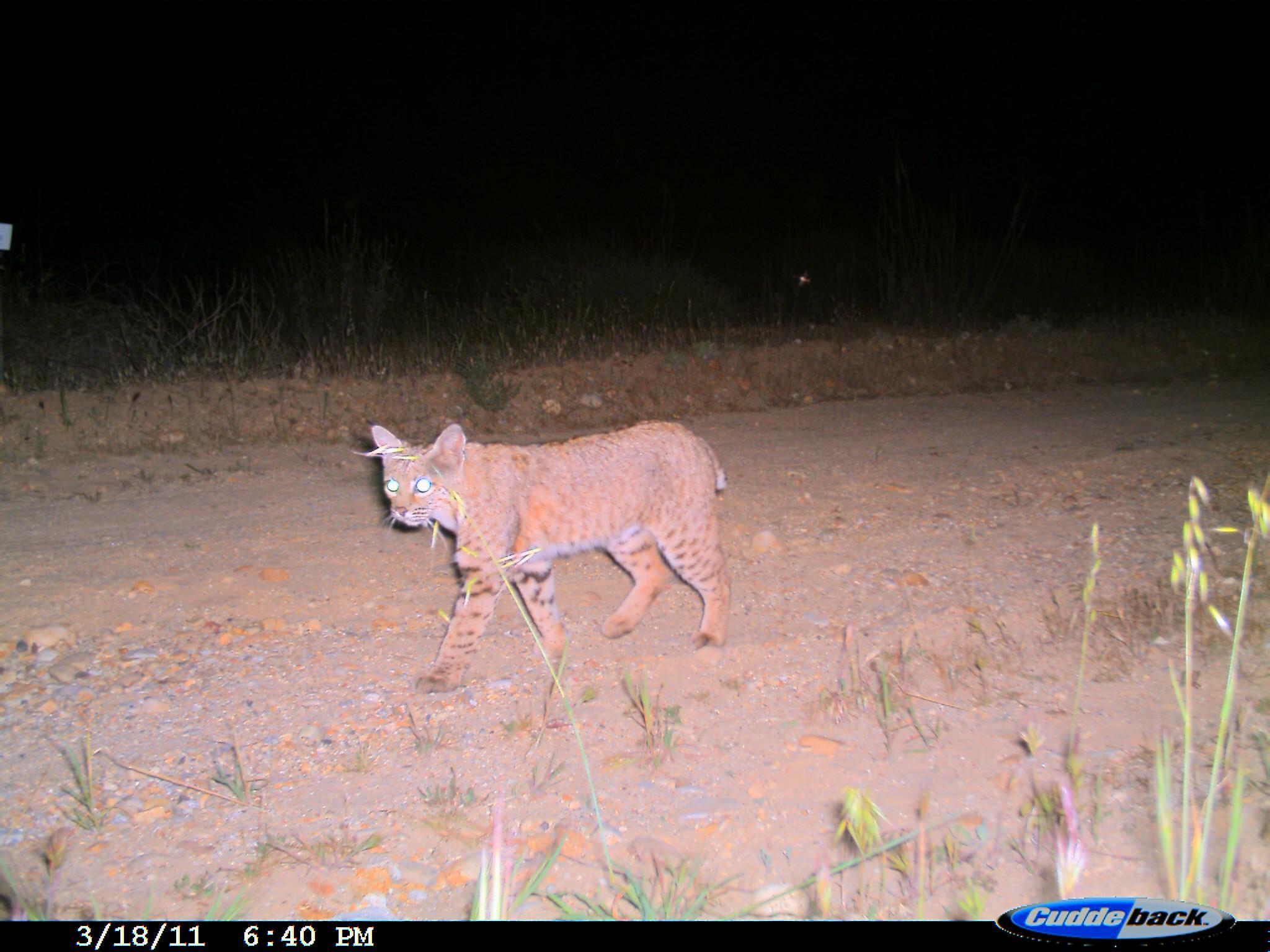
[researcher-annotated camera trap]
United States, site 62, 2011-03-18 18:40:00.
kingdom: Animalia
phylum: Chordata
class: Mammalia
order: Carnivora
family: Felidae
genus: Lynx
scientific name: Lynx rufus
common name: bobcat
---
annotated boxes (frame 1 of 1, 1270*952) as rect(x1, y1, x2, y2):
bobcat: rect(370, 421, 730, 696)